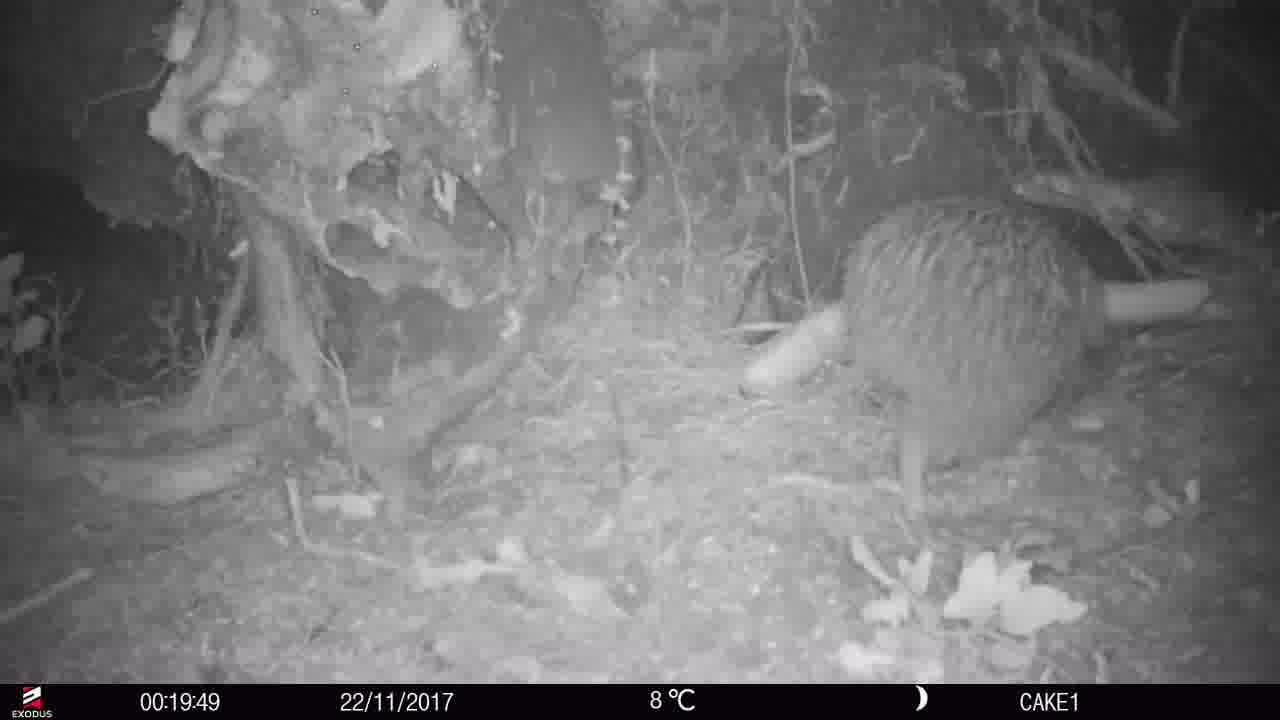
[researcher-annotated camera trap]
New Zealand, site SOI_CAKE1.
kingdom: Animalia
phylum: Chordata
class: Aves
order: Apterygiformes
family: Apterygidae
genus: Apteryx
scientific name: Apteryx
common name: kiwi